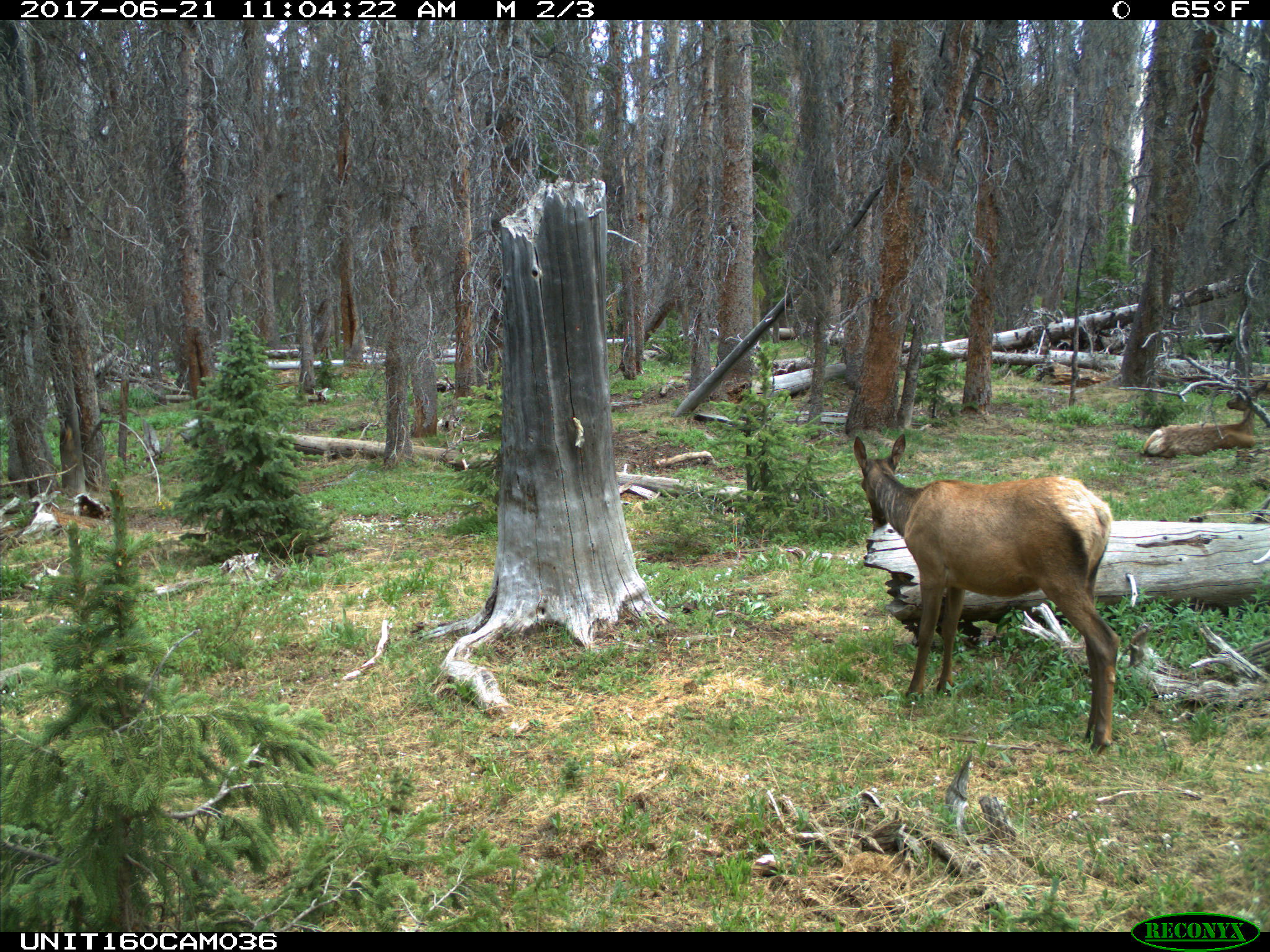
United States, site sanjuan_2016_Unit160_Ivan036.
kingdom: Animalia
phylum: Chordata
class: Mammalia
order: Artiodactyla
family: Cervidae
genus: Cervus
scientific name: Cervus elaphus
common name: red deer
Cervus elaphus (red deer).